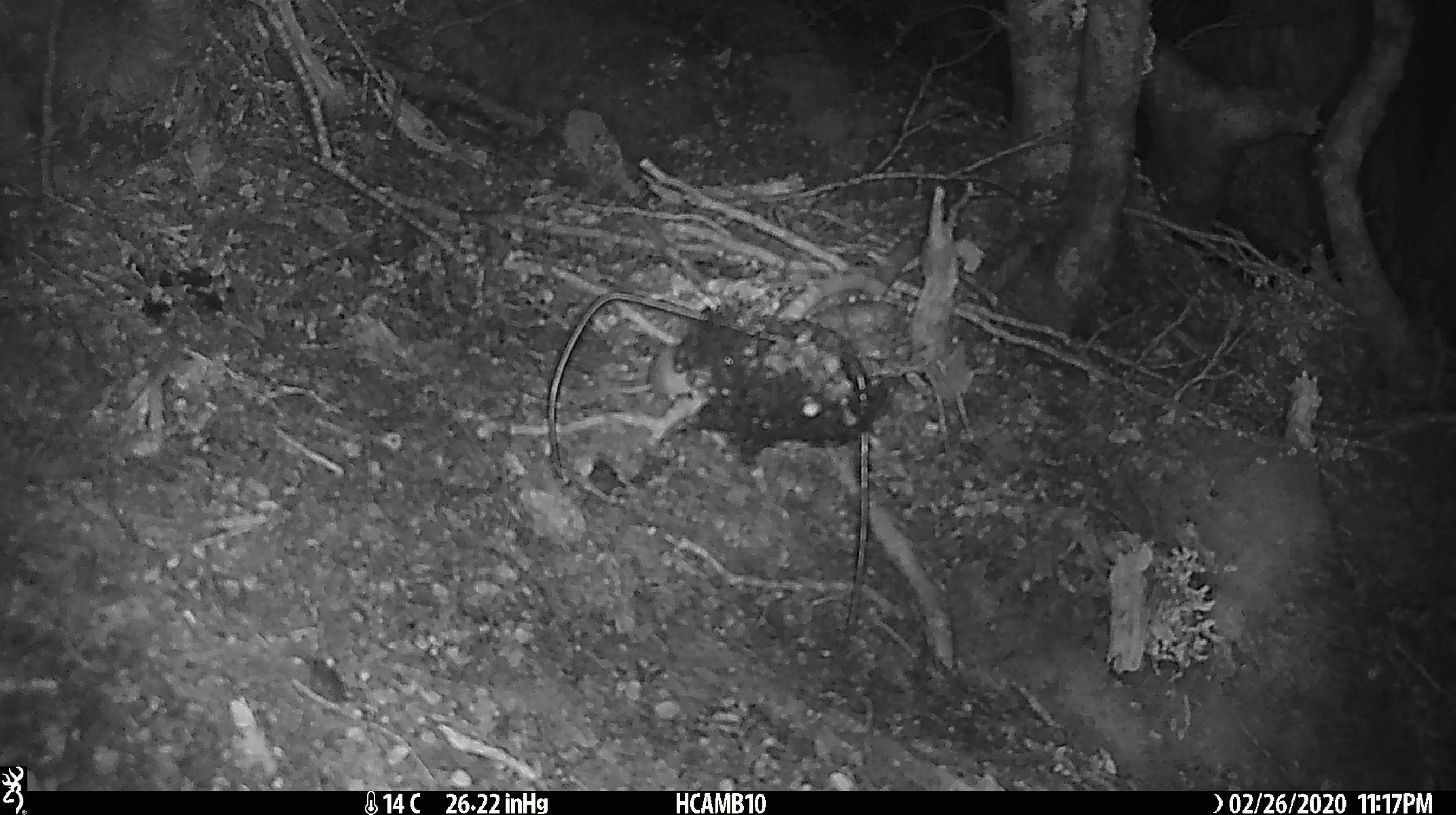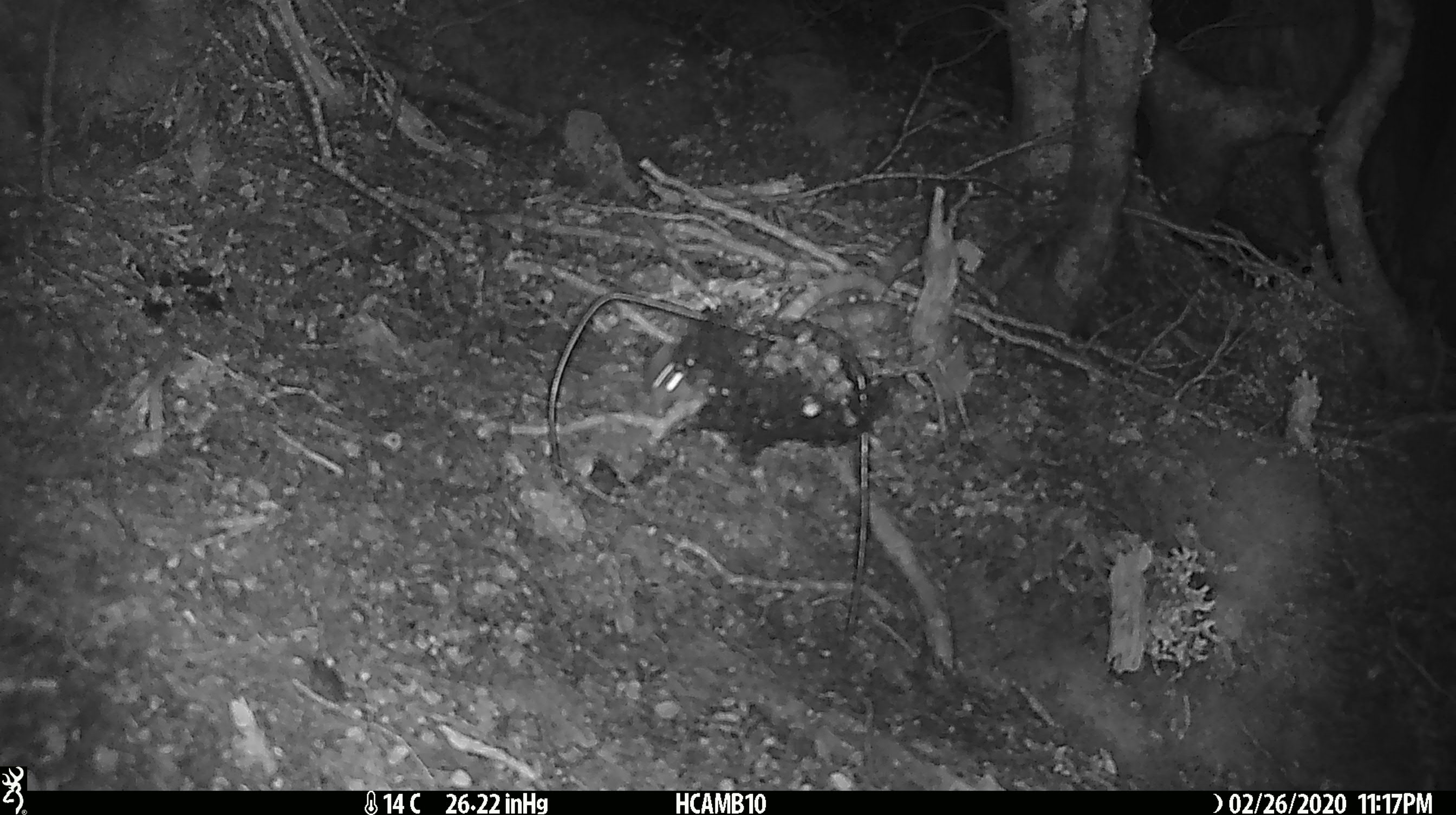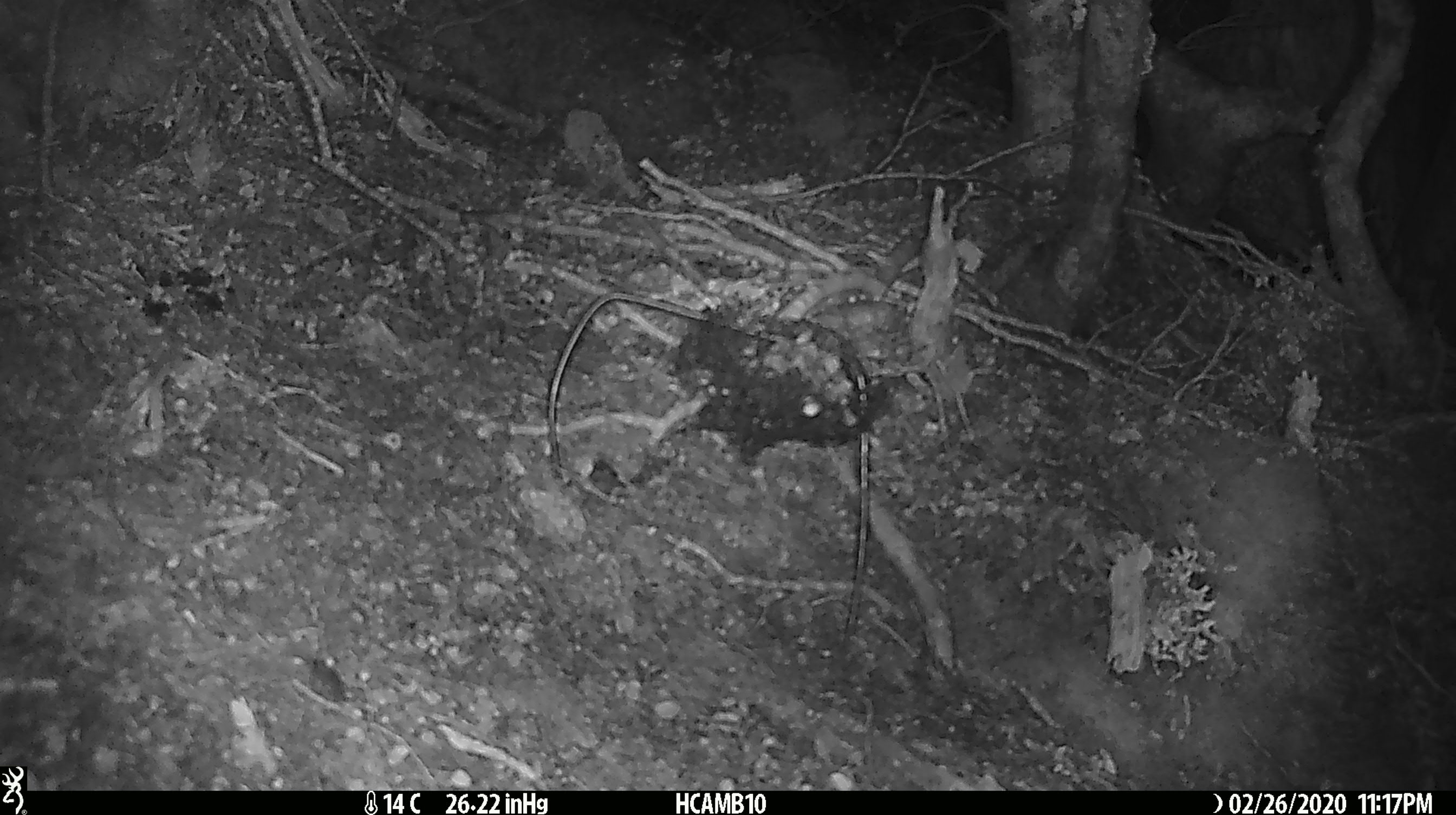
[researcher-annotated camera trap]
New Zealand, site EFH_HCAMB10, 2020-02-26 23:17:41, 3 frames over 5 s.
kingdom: Animalia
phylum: Chordata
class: Mammalia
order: Rodentia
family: Muridae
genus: Mus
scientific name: Mus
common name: mouse